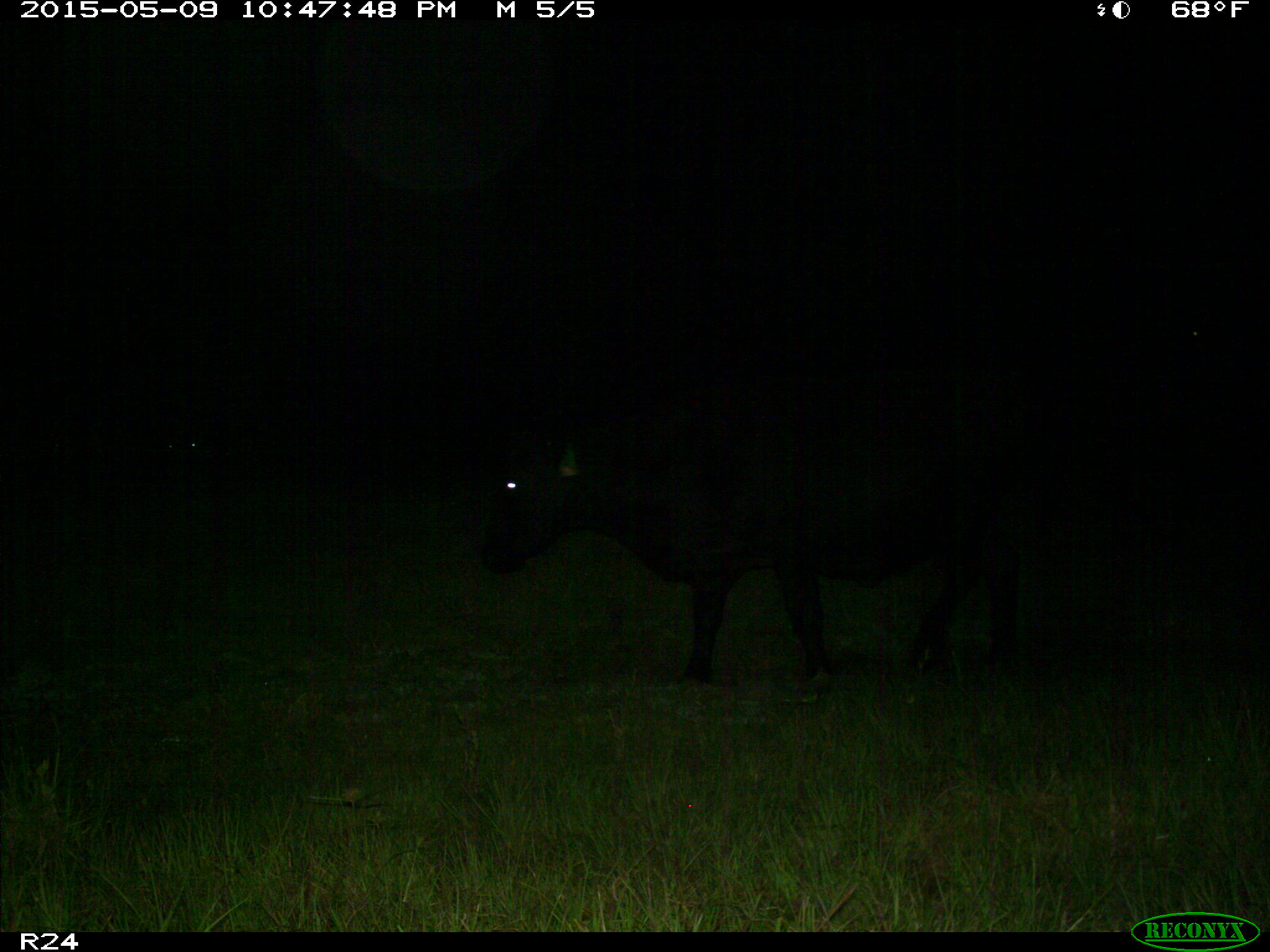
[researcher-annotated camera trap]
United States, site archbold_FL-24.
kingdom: Animalia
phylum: Chordata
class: Mammalia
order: Artiodactyla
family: Bovidae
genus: Bos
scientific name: Bos taurus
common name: domestic cow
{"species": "Bos taurus (domestic cow)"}